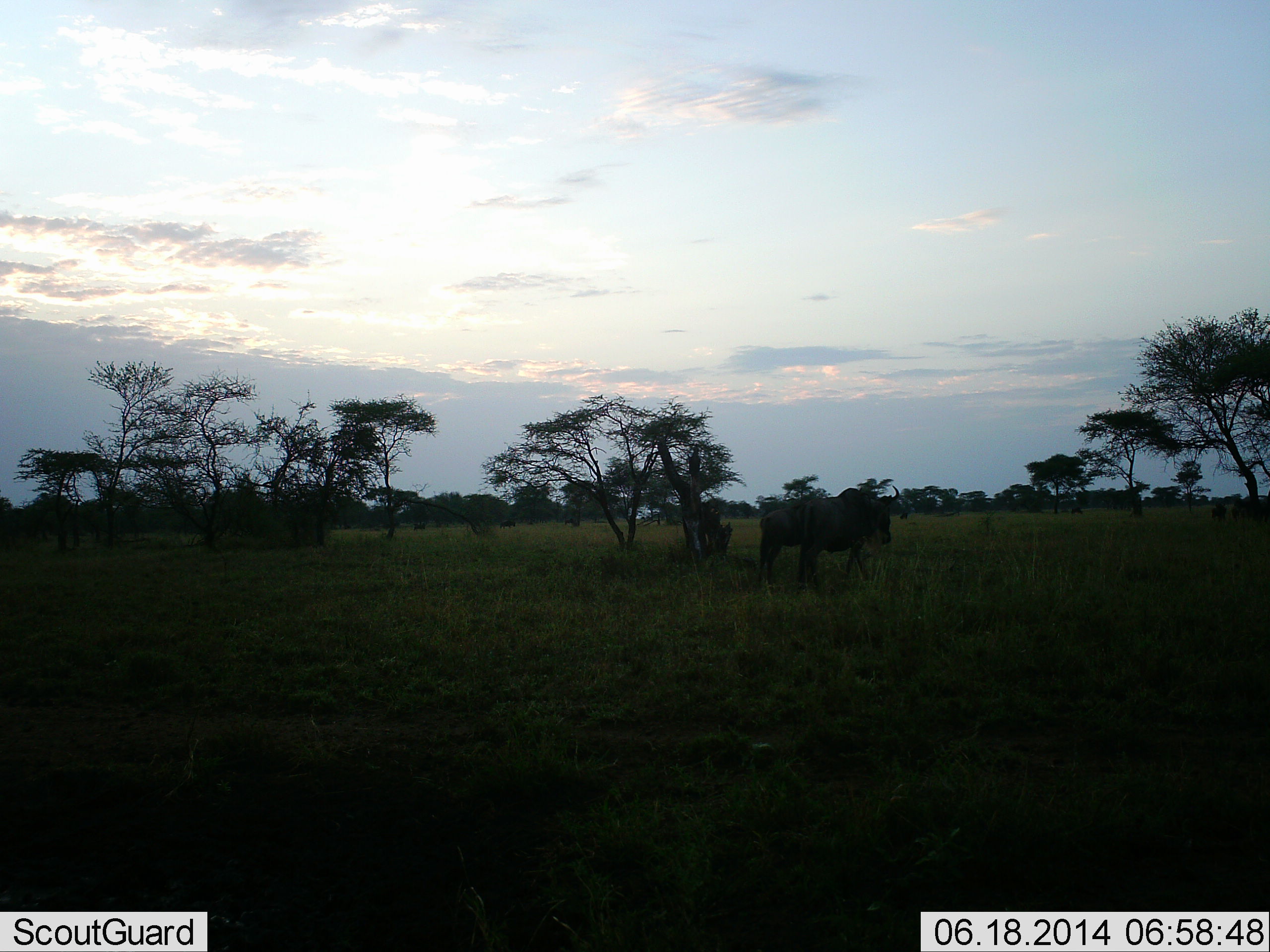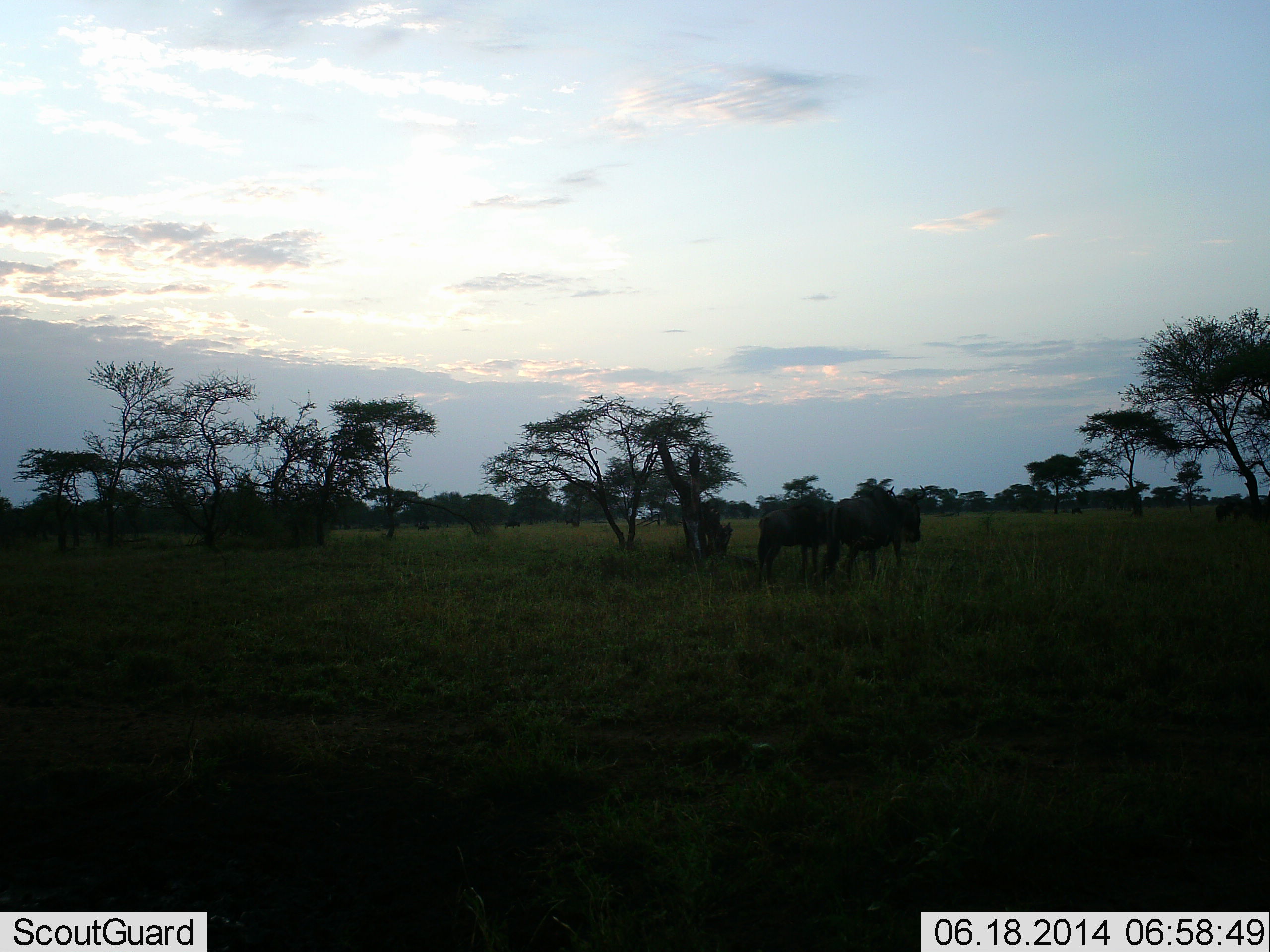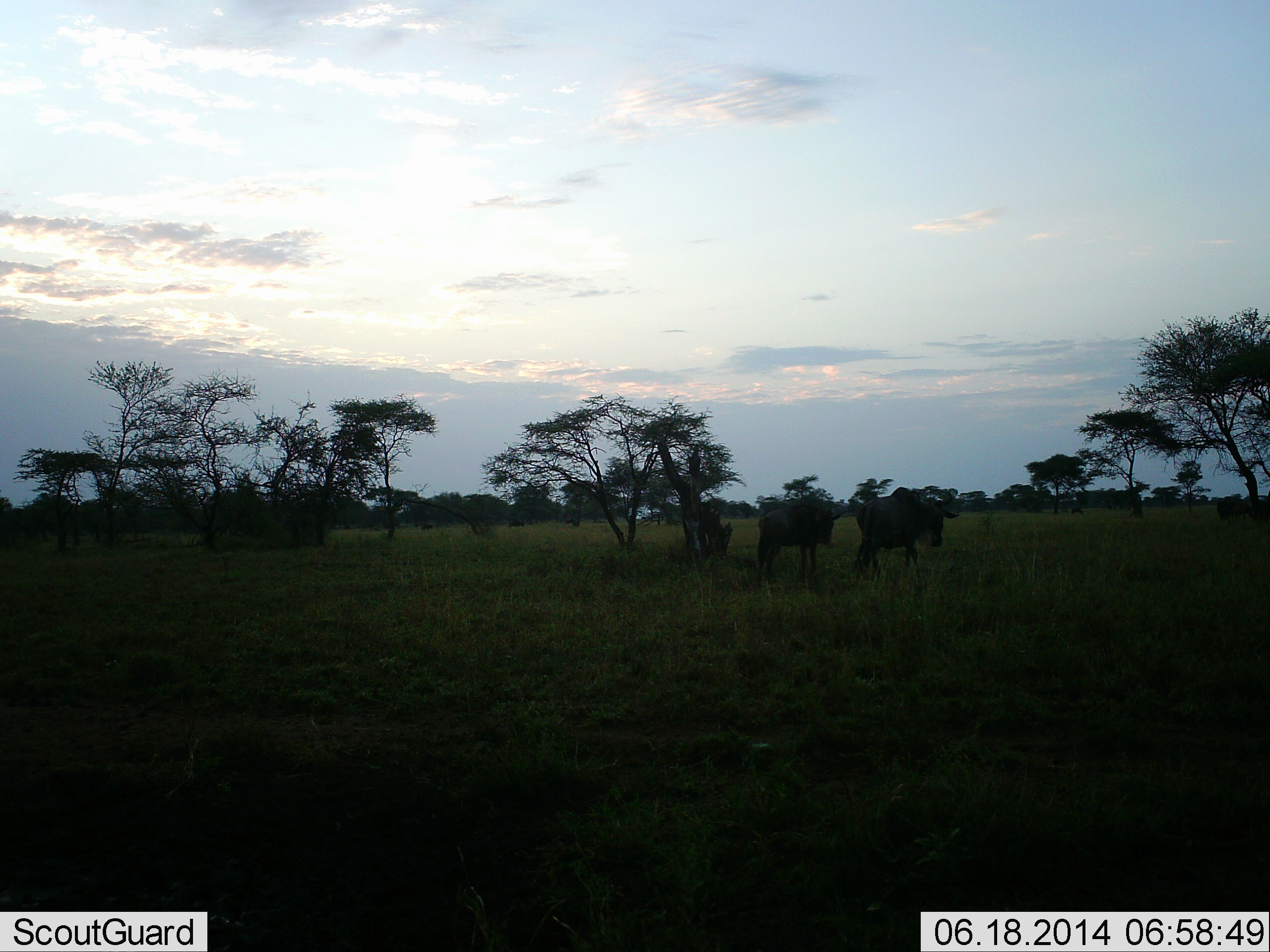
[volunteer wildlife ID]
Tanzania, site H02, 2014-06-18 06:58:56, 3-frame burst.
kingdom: Animalia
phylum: Chordata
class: Mammalia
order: Artiodactyla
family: Bovidae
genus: Connochaetes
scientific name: Connochaetes taurinus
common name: blue wildebeest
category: wildebeest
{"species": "wildebeest (blue wildebeest) (Connochaetes taurinus)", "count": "3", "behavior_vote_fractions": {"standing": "60%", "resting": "0%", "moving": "70%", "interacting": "0%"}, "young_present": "0%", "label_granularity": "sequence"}